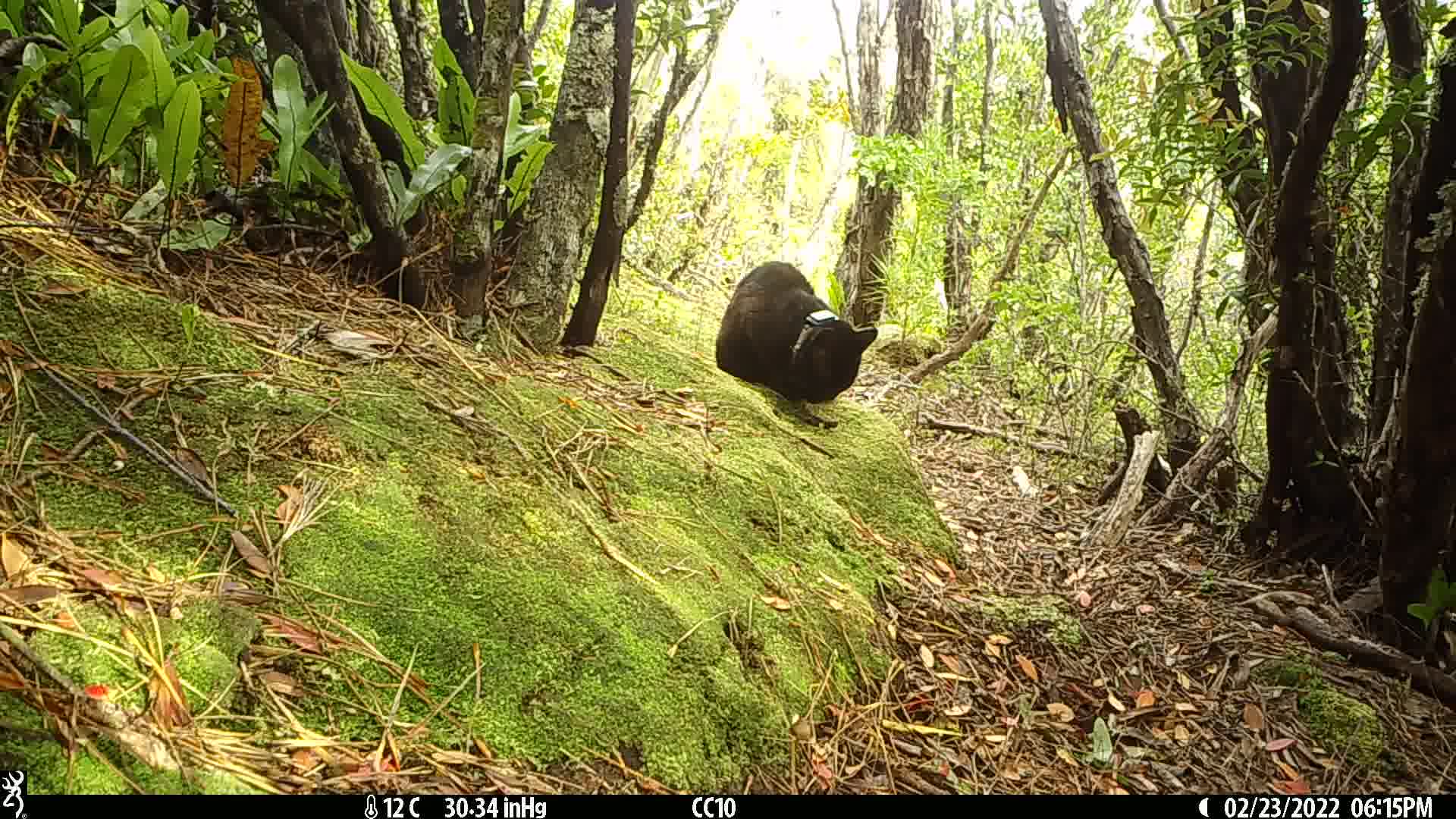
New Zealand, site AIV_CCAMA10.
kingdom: Animalia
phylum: Chordata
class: Mammalia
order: Carnivora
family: Felidae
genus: Felis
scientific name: Felis catus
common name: domestic cat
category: cat